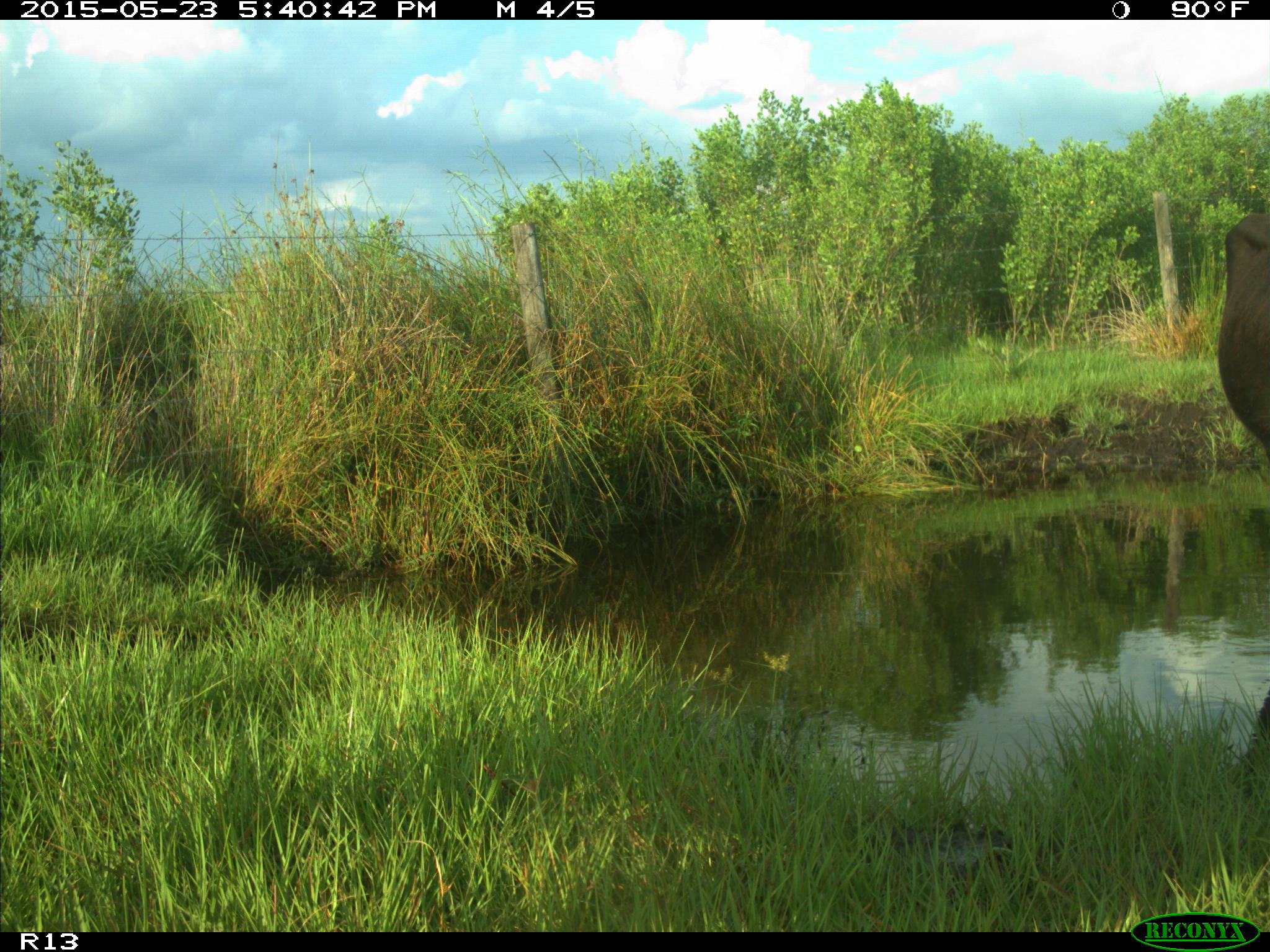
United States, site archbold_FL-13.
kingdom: Animalia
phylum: Chordata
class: Mammalia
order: Artiodactyla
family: Bovidae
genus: Bos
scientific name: Bos taurus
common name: domestic cow